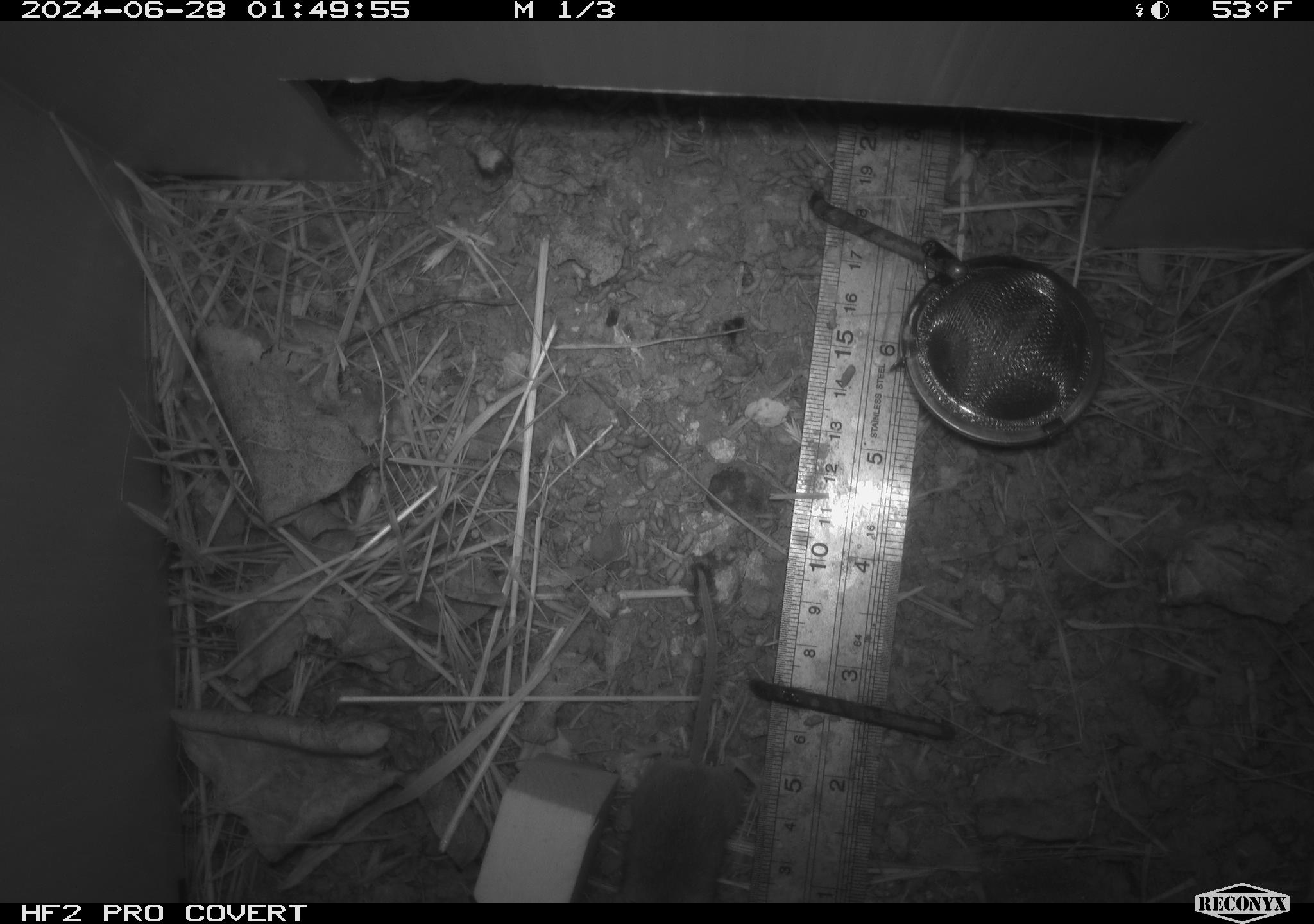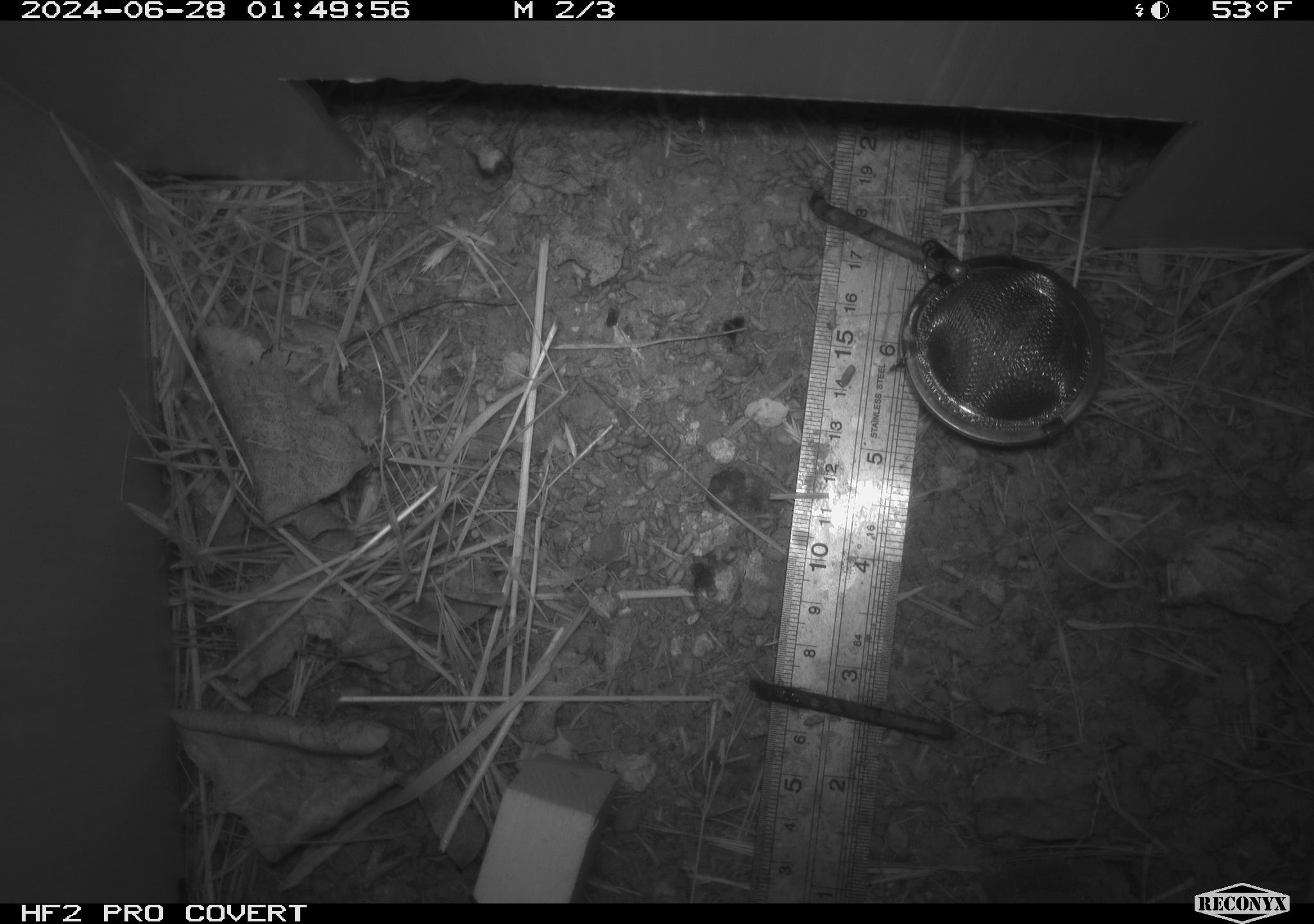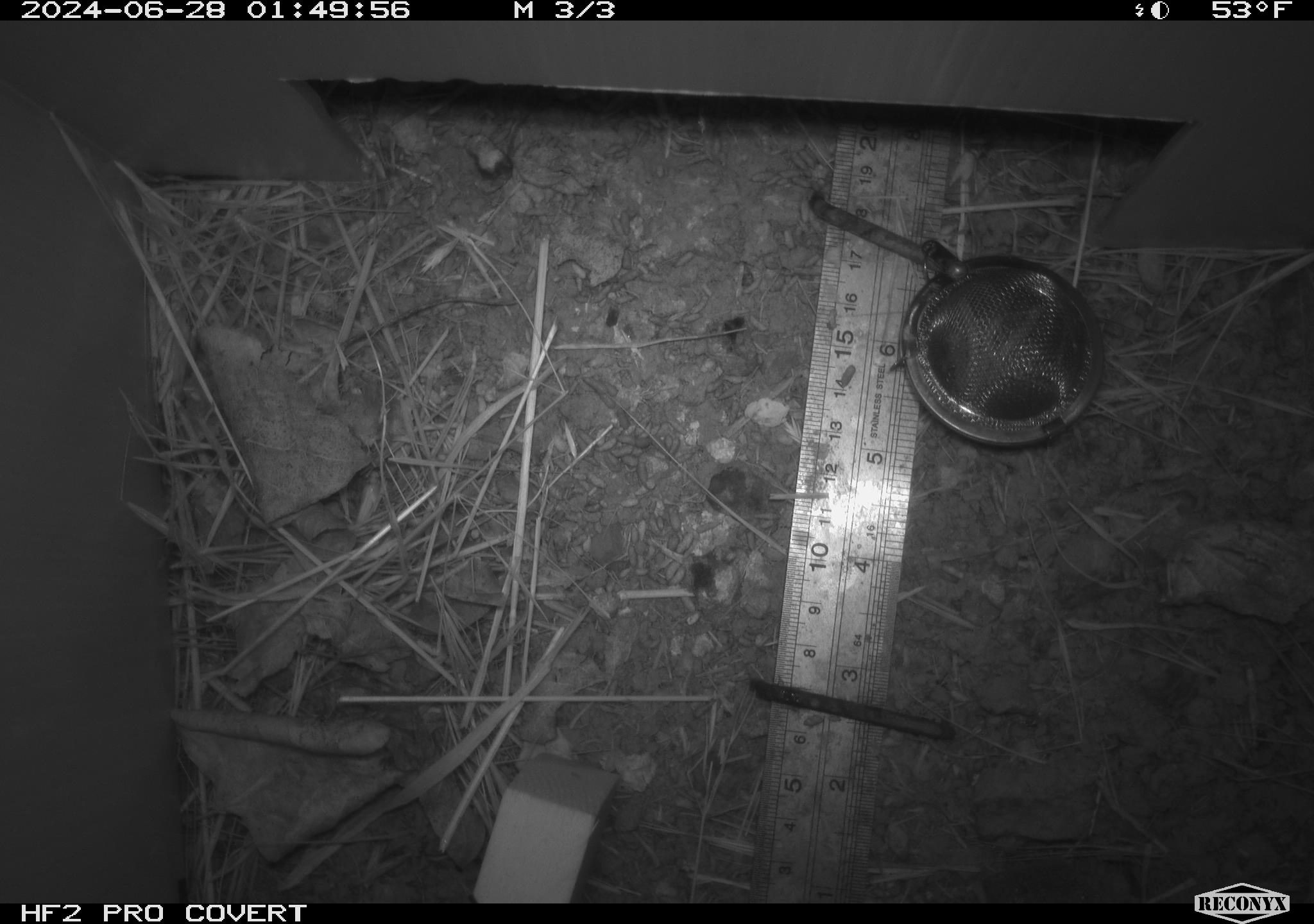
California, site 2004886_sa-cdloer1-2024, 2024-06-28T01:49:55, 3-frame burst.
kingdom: Animalia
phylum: Chordata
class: Mammalia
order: Rodentia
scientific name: Rodentia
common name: mouse species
Mouse species (Rodentia).